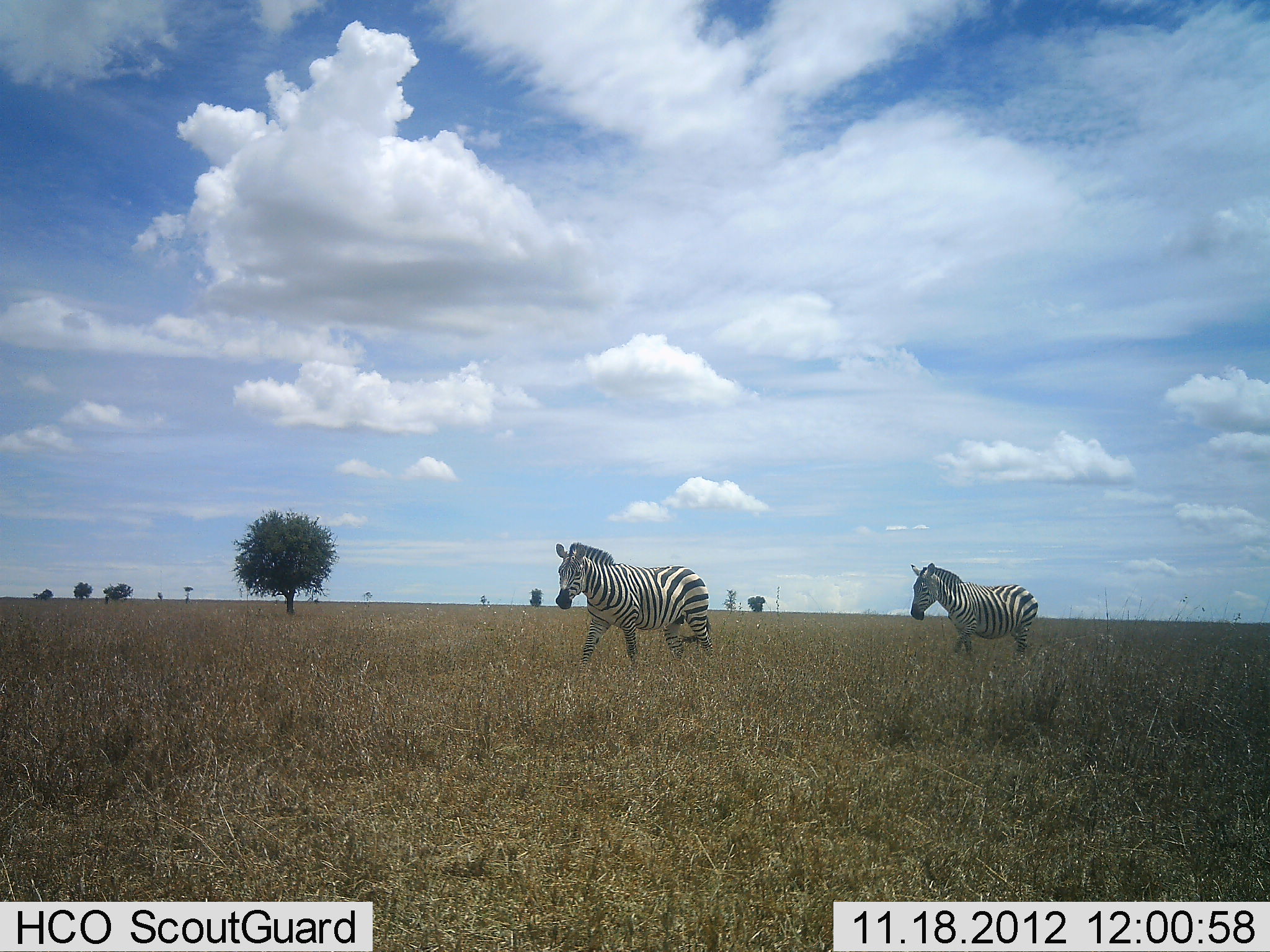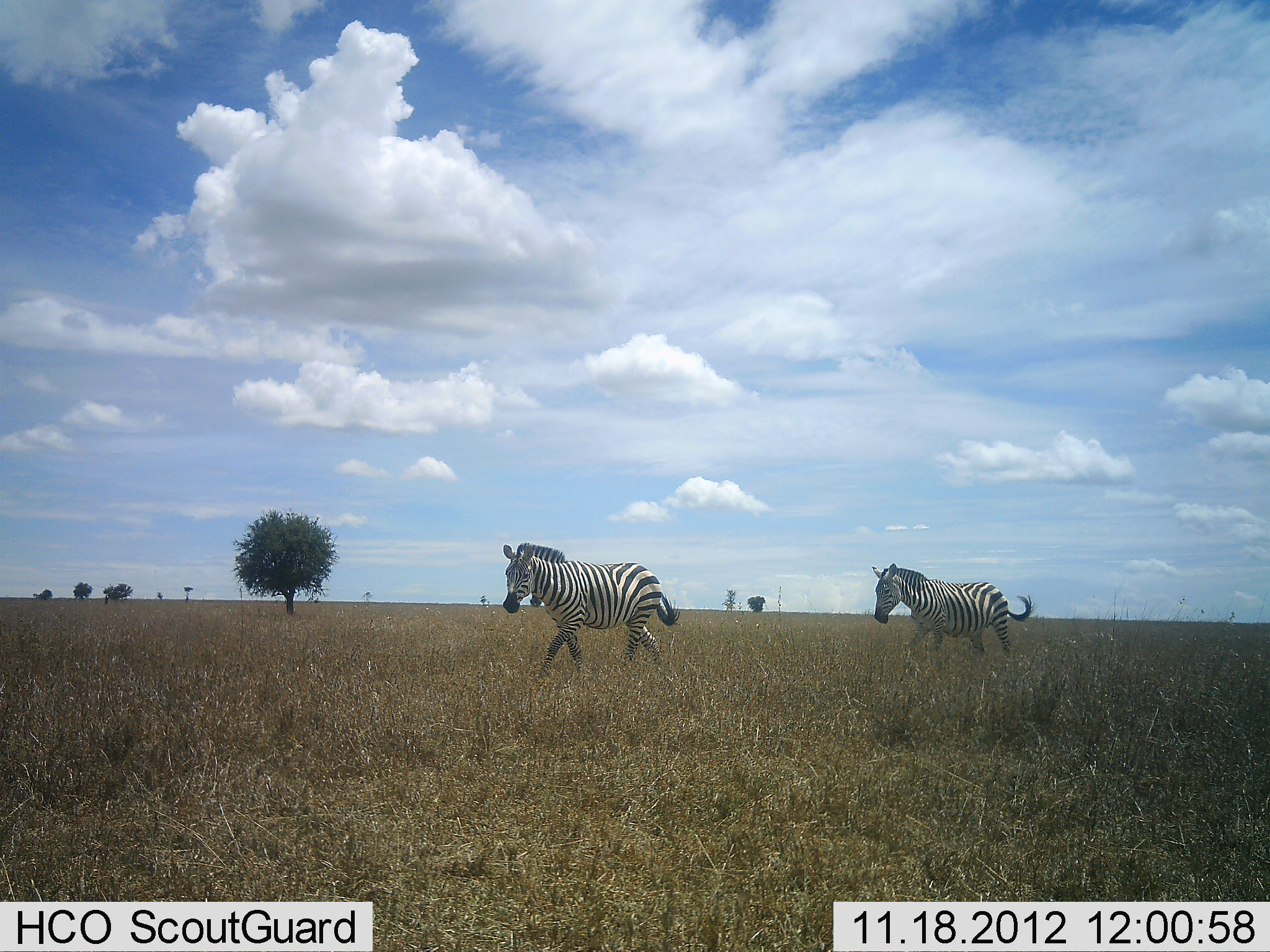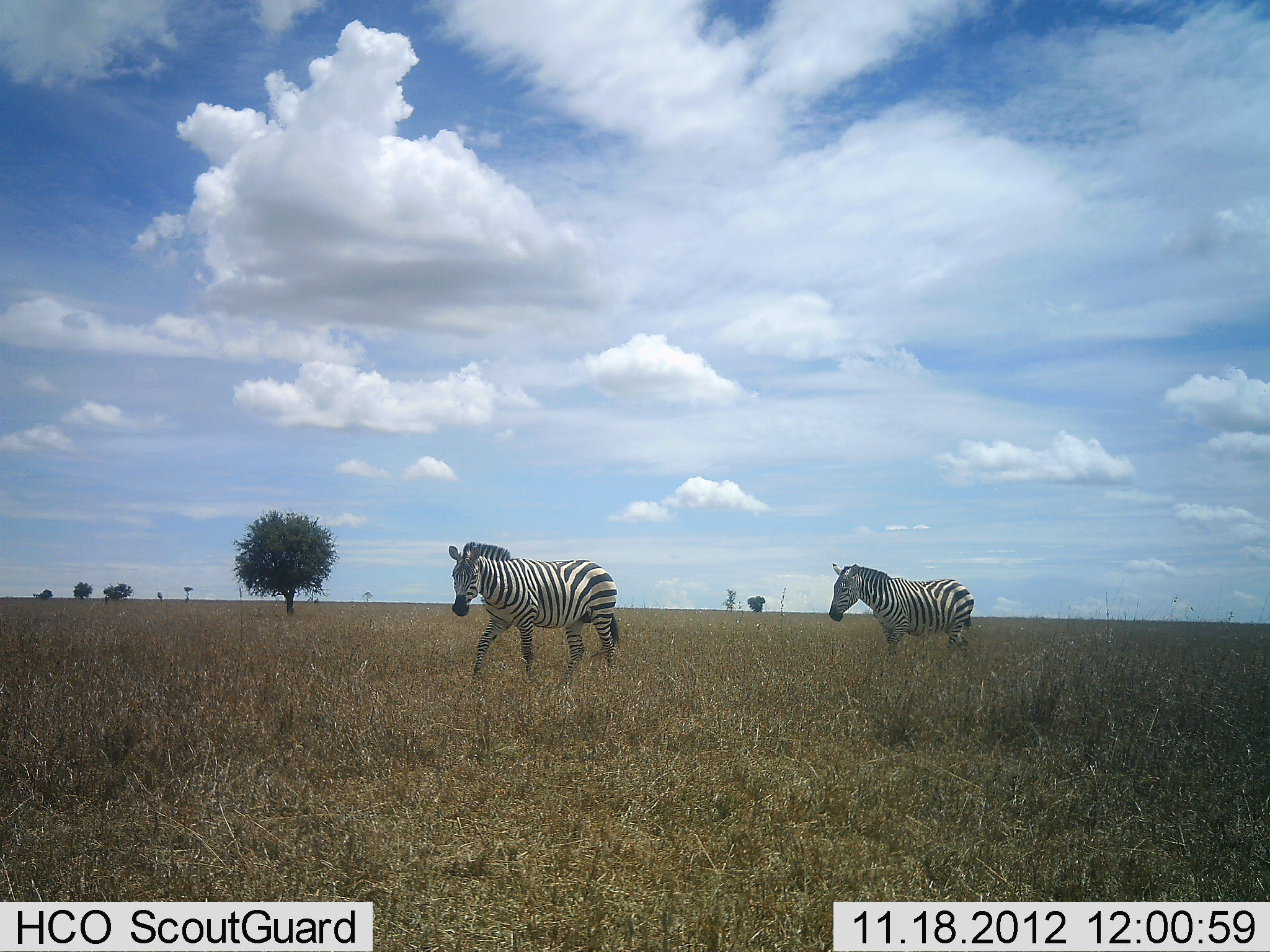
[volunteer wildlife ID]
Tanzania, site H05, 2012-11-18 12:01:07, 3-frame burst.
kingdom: Animalia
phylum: Chordata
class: Mammalia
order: Perissodactyla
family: Equidae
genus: Equus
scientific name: Equus quagga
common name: plains zebra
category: zebra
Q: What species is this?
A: Zebra (plains zebra) (Equus quagga).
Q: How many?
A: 2.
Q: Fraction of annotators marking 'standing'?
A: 0%.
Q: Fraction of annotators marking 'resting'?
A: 0%.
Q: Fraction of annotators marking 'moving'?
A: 100%.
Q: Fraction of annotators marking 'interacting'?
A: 0%.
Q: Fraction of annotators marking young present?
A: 0%.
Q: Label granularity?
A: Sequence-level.